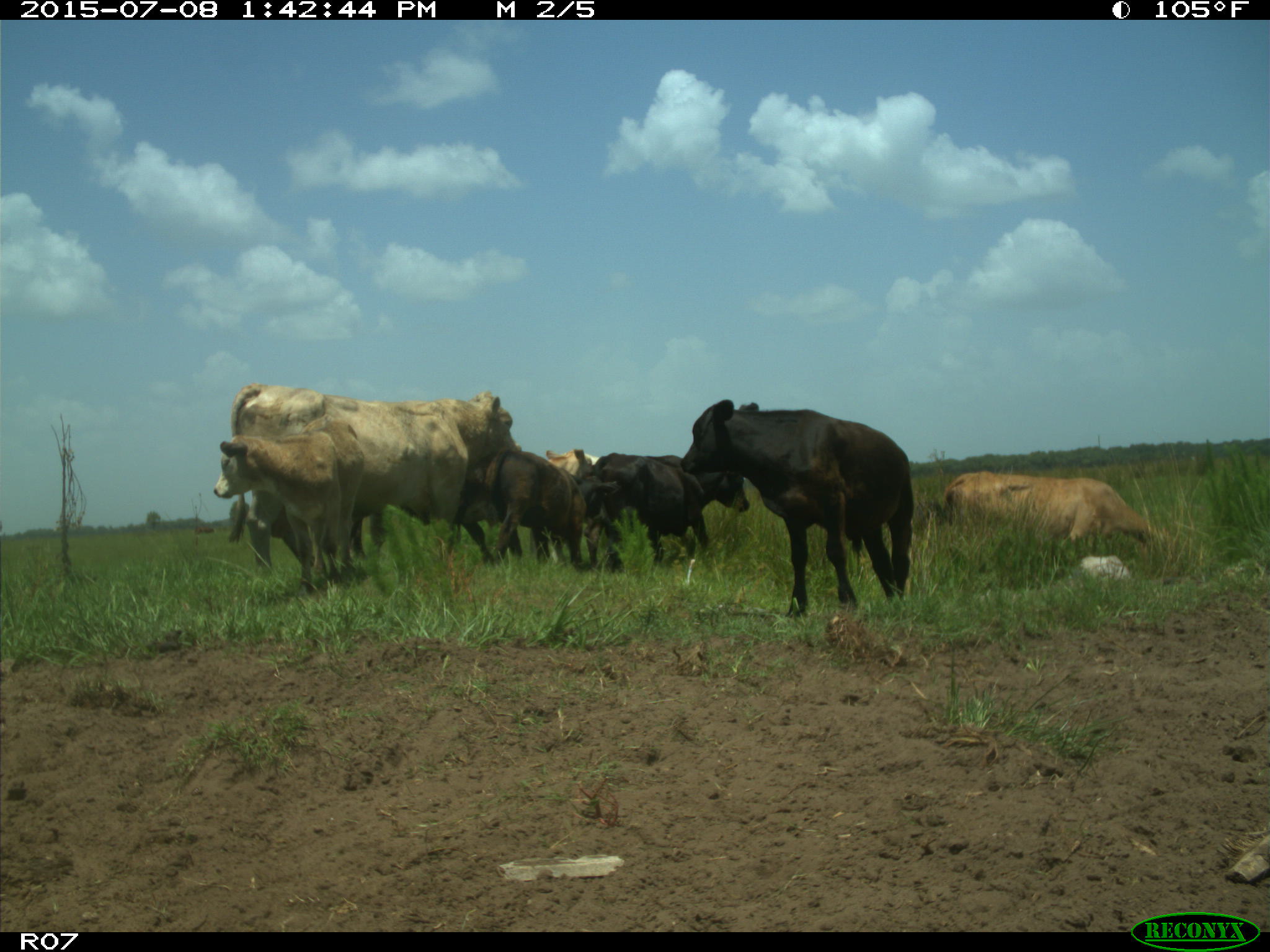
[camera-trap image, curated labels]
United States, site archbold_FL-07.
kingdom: Animalia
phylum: Chordata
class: Mammalia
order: Artiodactyla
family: Bovidae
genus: Bos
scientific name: Bos taurus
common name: domestic cow